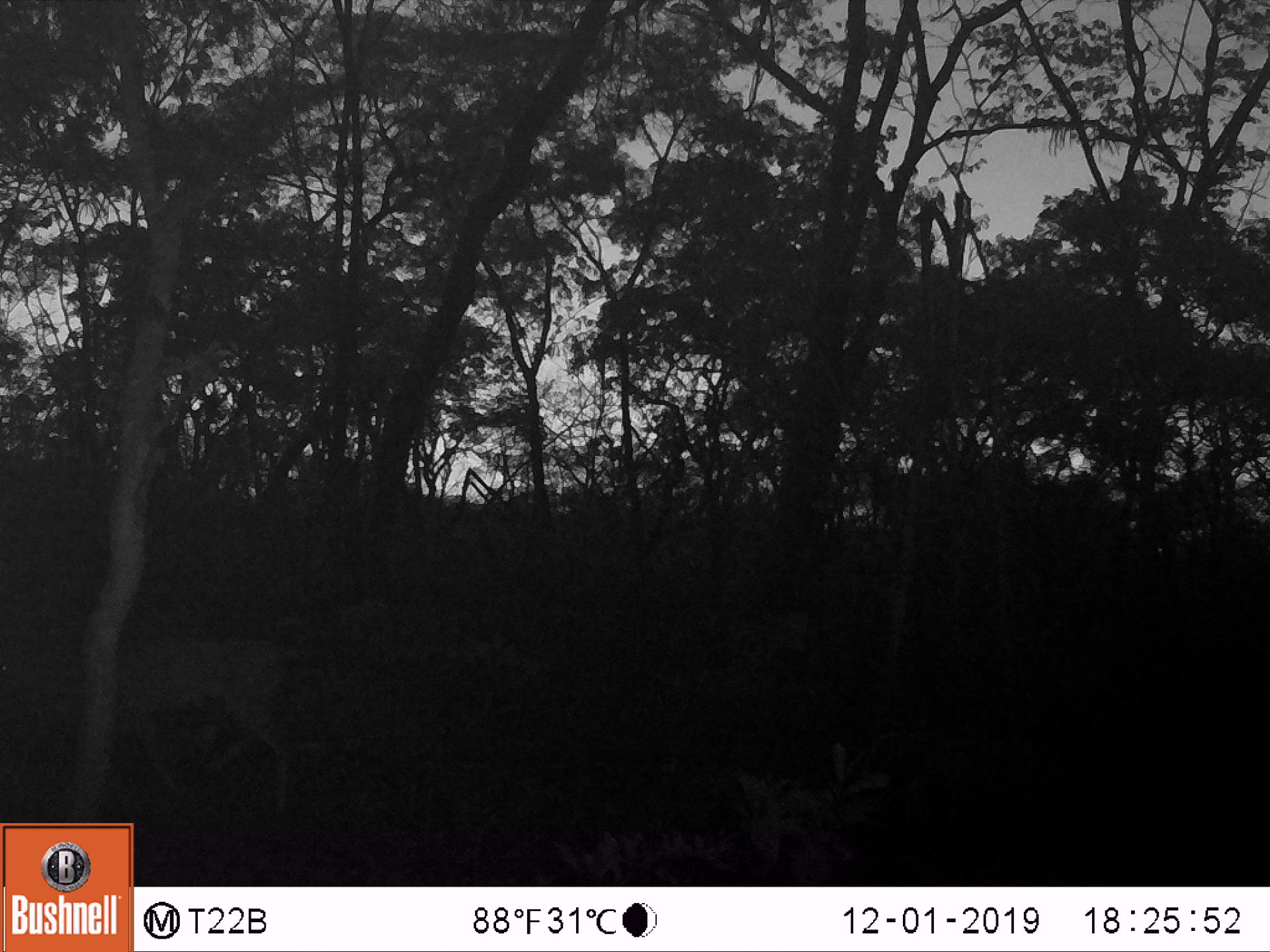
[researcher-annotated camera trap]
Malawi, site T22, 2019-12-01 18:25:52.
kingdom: Animalia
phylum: Chordata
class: Mammalia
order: Artiodactyla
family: Bovidae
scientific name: Antilopinae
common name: small antelope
Small antelope (Antilopinae), count 1.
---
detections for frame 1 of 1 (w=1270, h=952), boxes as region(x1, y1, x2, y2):
small antelope: region(0, 620, 318, 821)